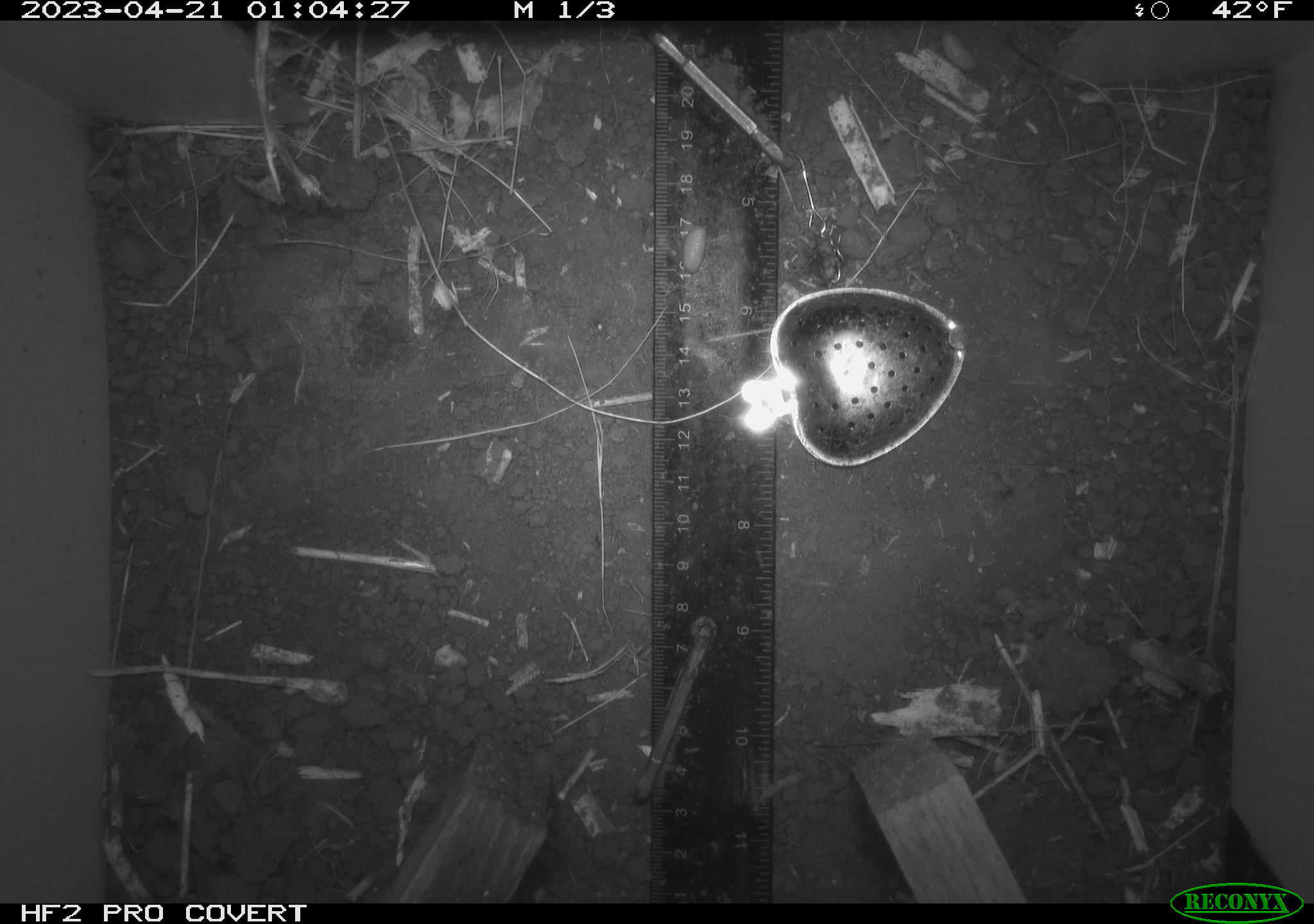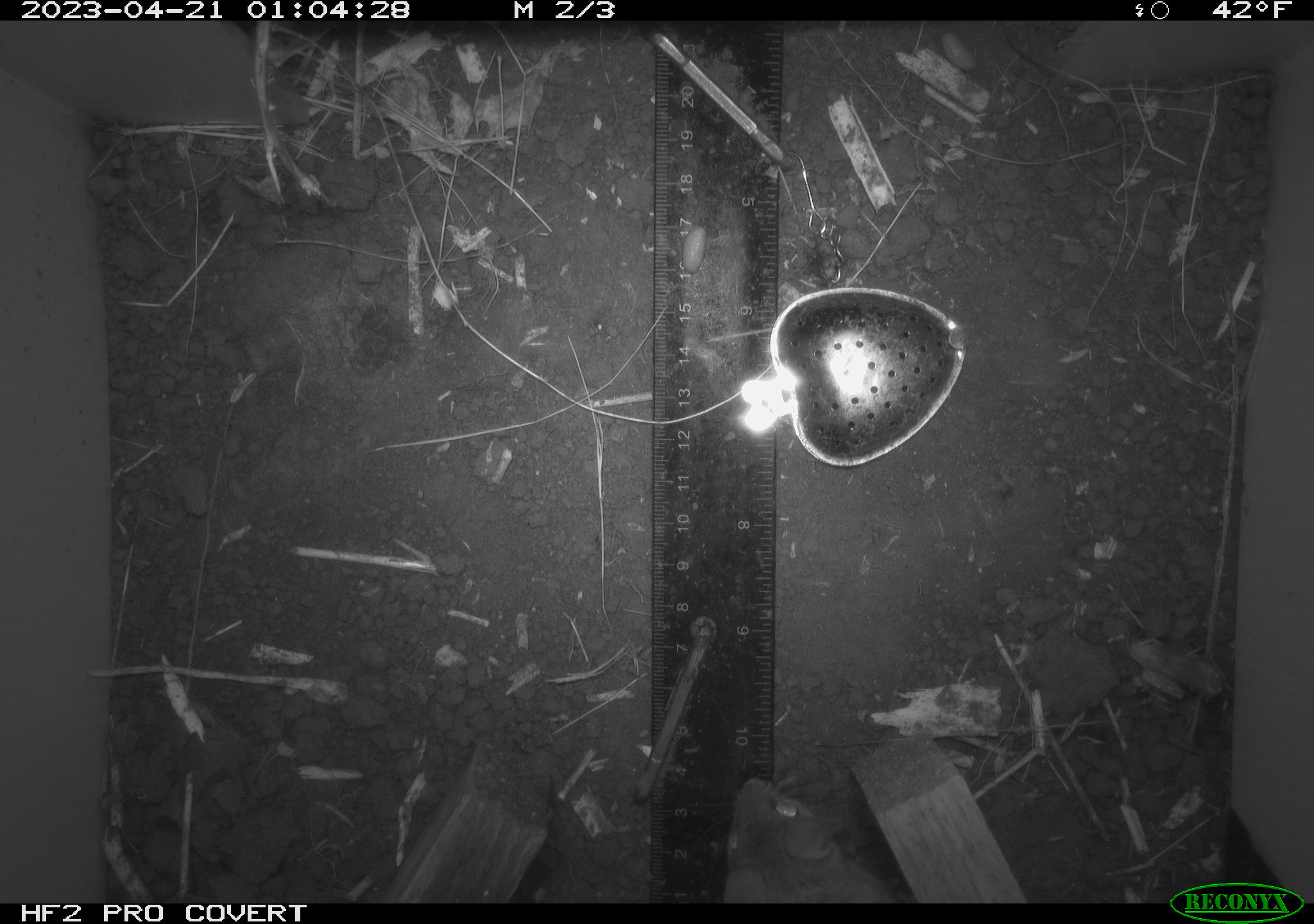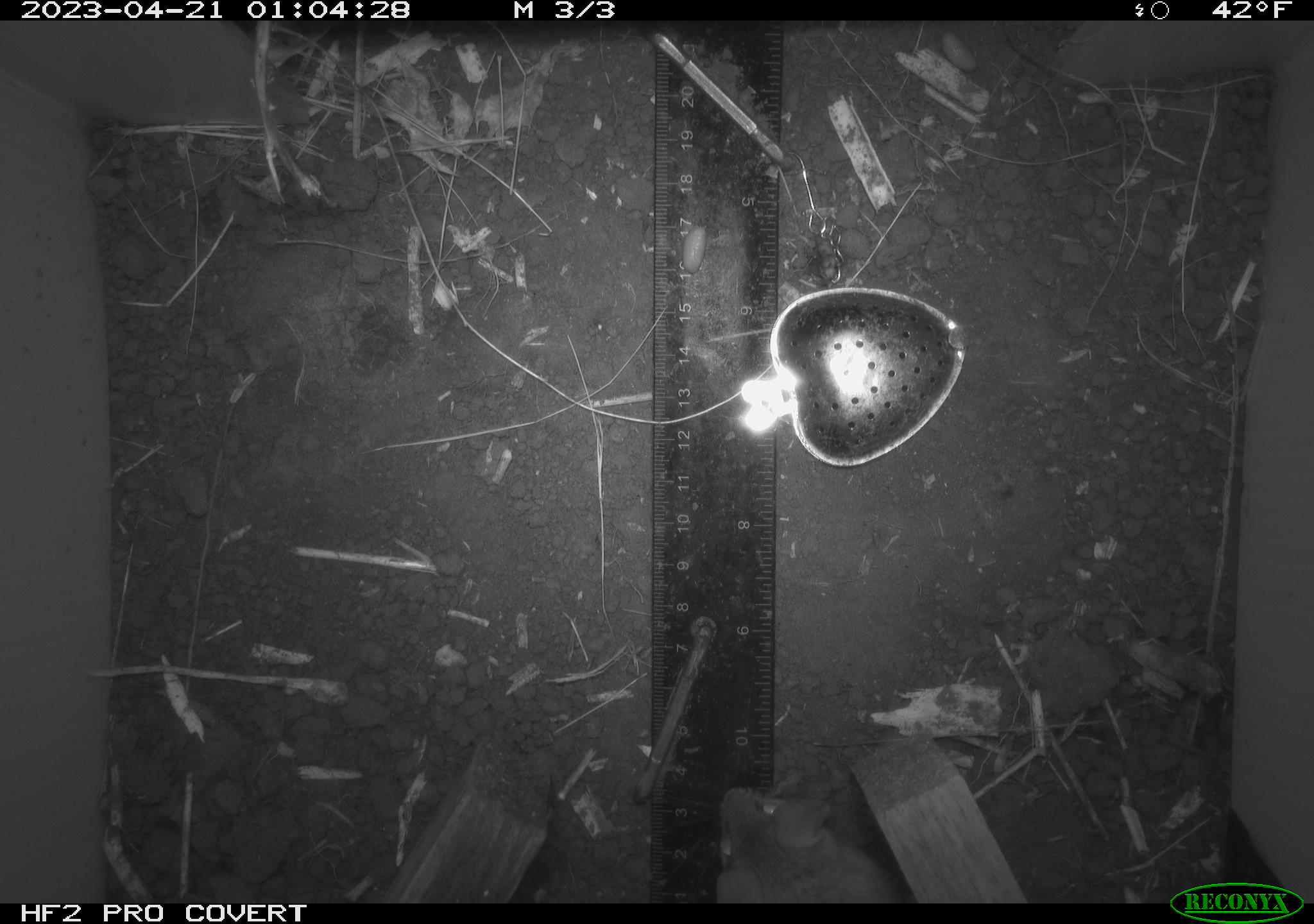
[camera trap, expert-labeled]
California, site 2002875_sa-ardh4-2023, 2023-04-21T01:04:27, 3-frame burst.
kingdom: Animalia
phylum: Chordata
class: Mammalia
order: Rodentia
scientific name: Rodentia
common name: mouse species